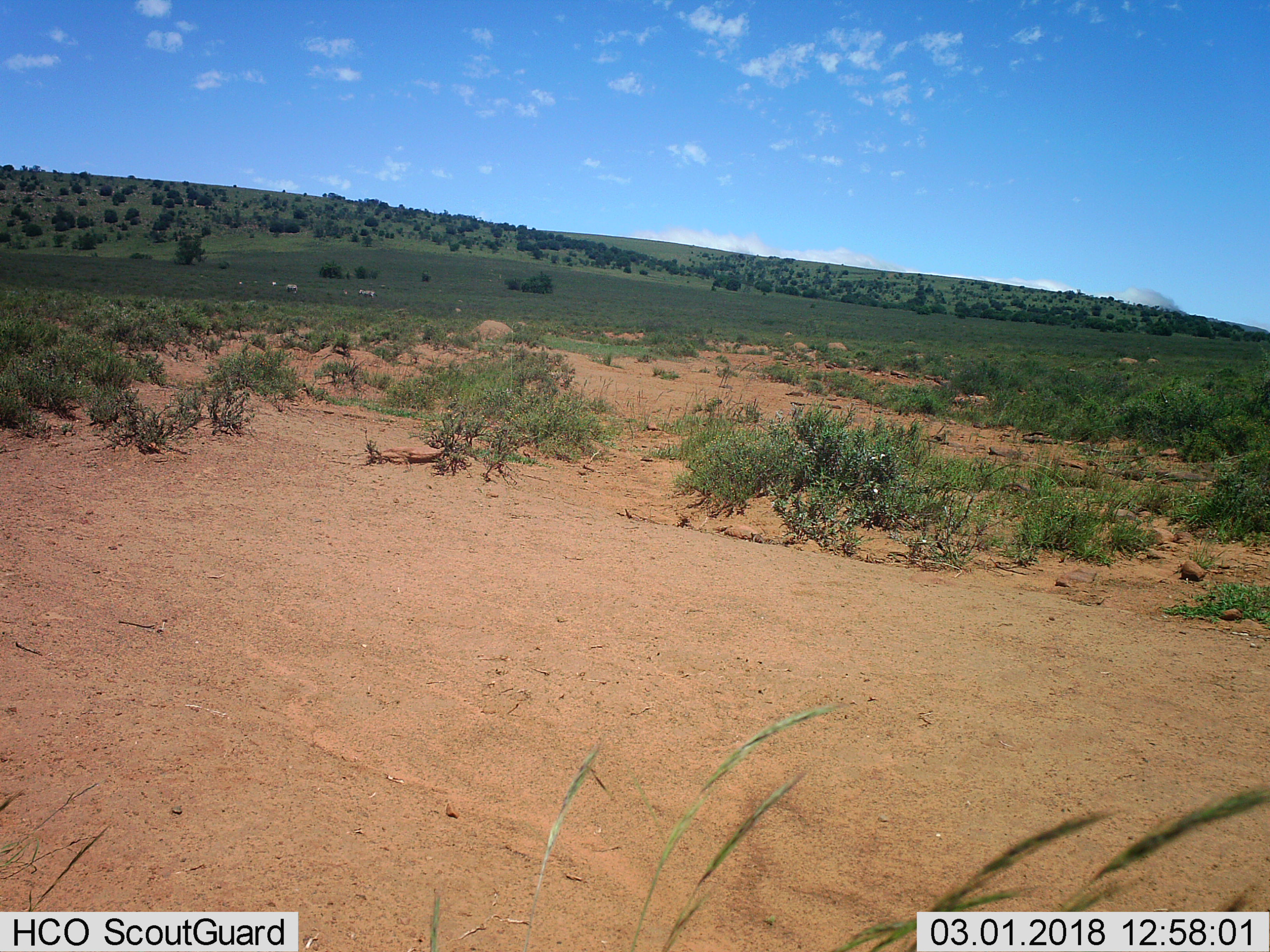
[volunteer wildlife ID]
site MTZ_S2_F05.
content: unidentified animal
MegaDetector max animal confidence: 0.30